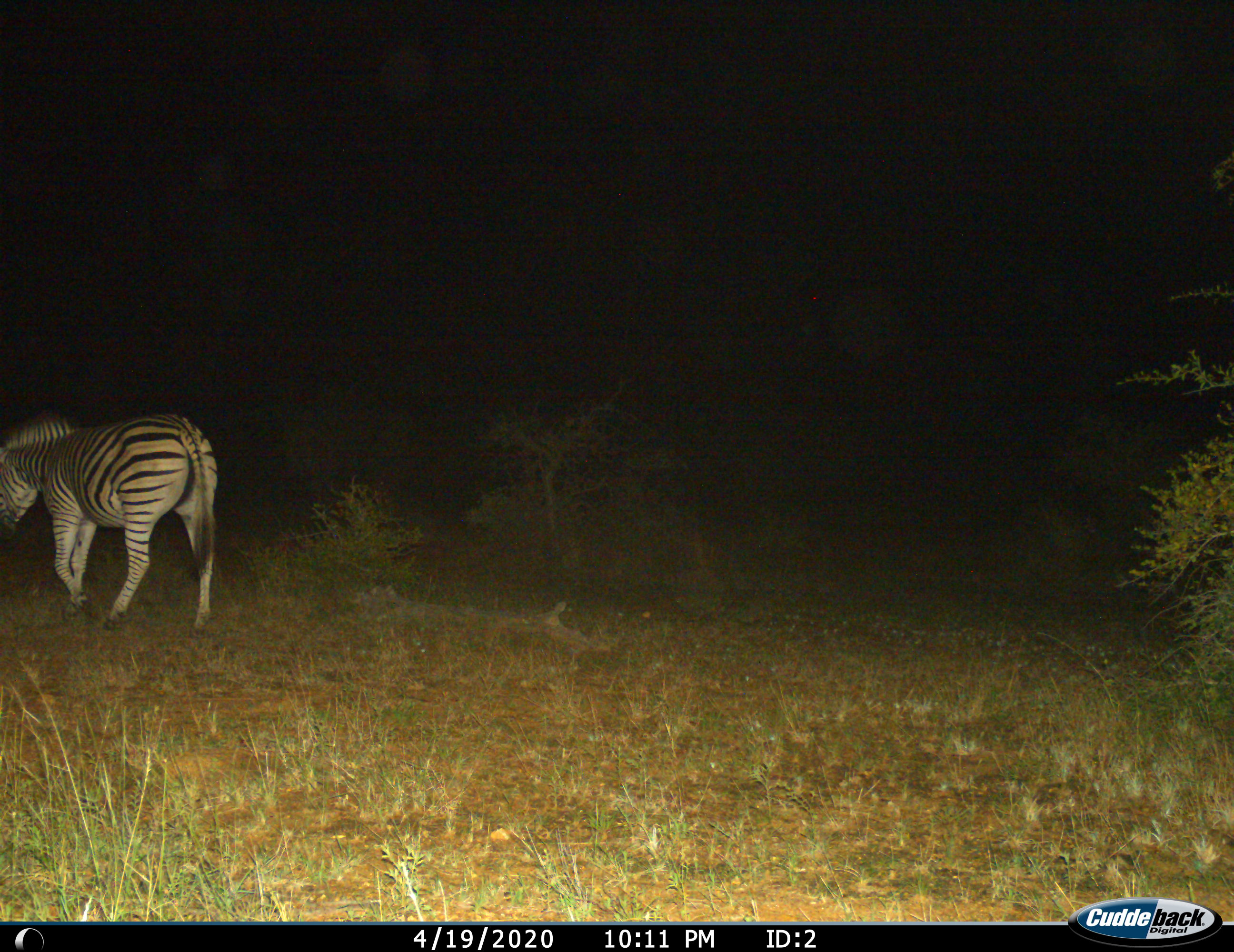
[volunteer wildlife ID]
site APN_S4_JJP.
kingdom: Animalia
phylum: Chordata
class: Mammalia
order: Perissodactyla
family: Equidae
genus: Equus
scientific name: Equus quagga burchellii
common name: burchell's zebra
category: zebraburchells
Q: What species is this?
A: Zebraburchells (burchell's zebra) (Equus quagga burchellii).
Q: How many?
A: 1.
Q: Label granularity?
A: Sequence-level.